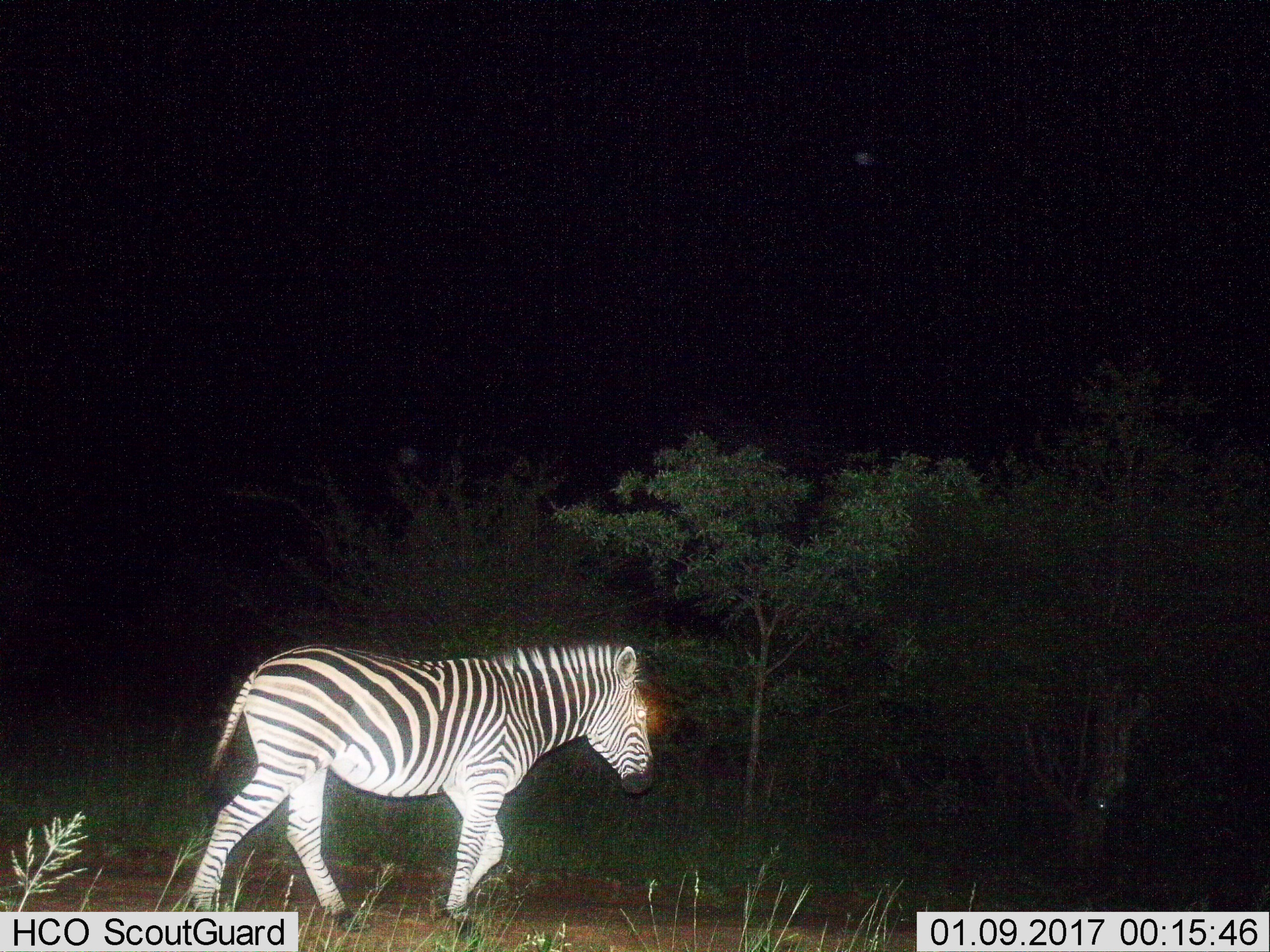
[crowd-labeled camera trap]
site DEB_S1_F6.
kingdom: Animalia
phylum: Chordata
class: Mammalia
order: Perissodactyla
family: Equidae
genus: Equus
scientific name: Equus quagga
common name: plains zebra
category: zebraplains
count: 1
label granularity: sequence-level